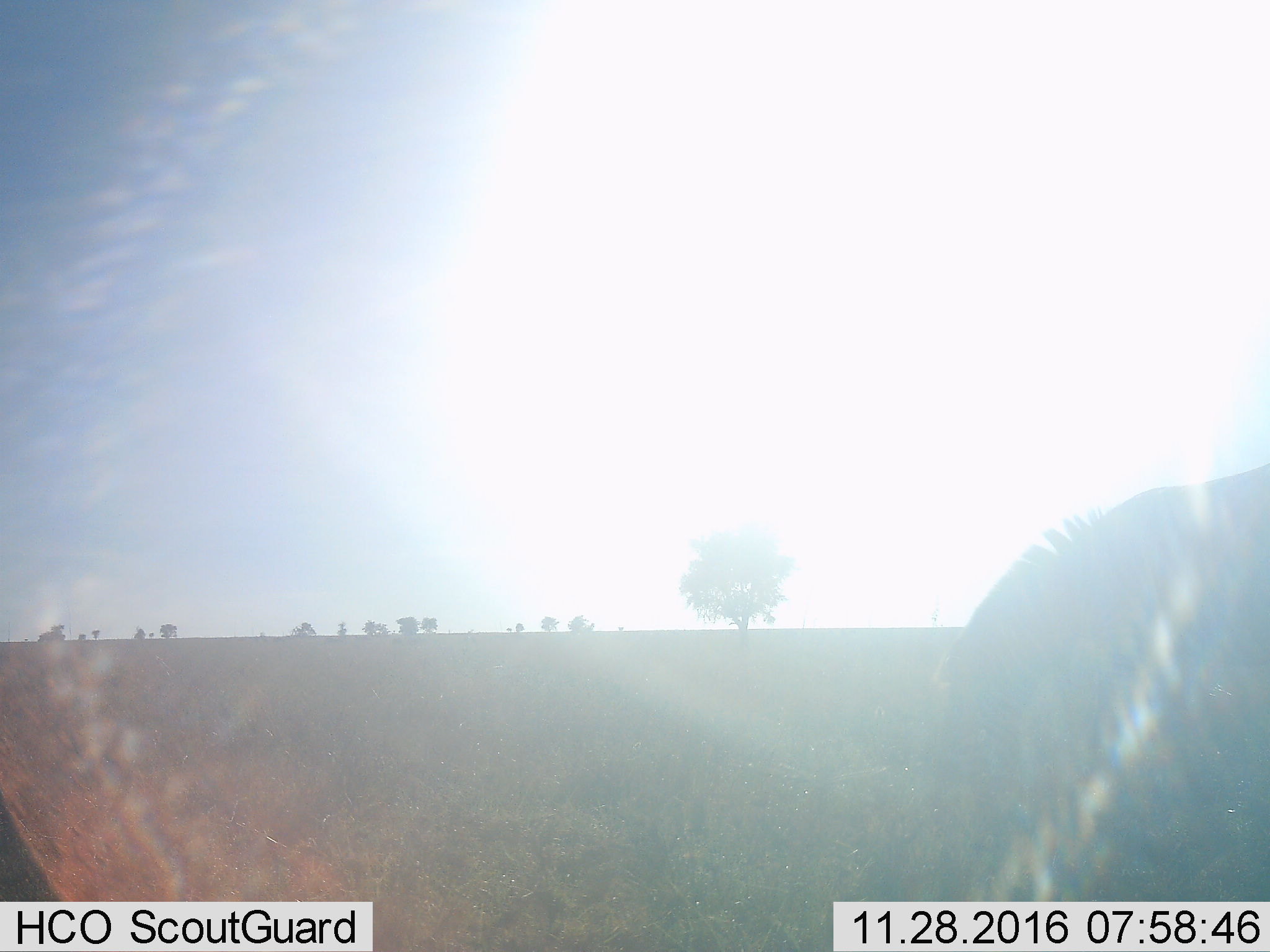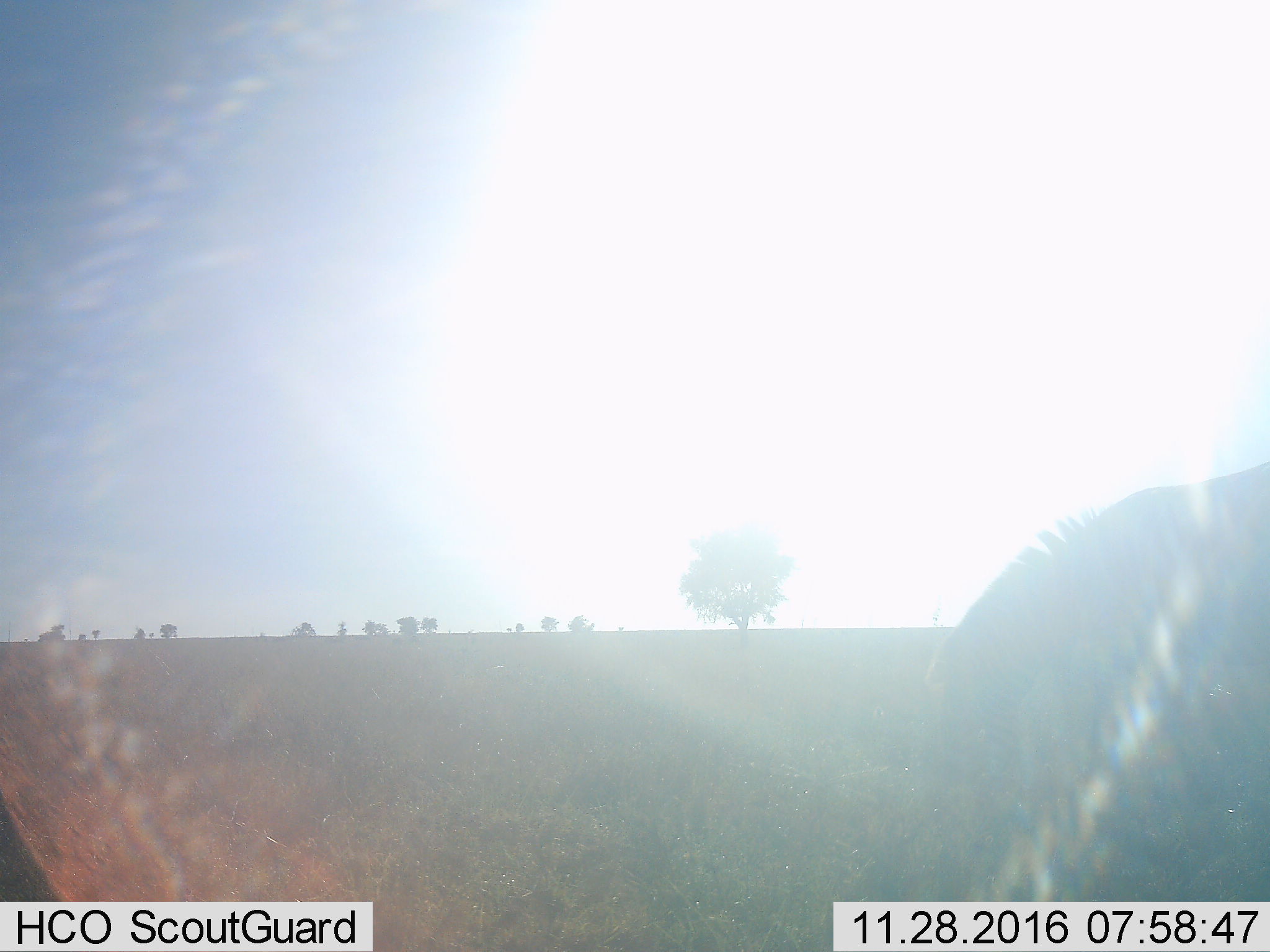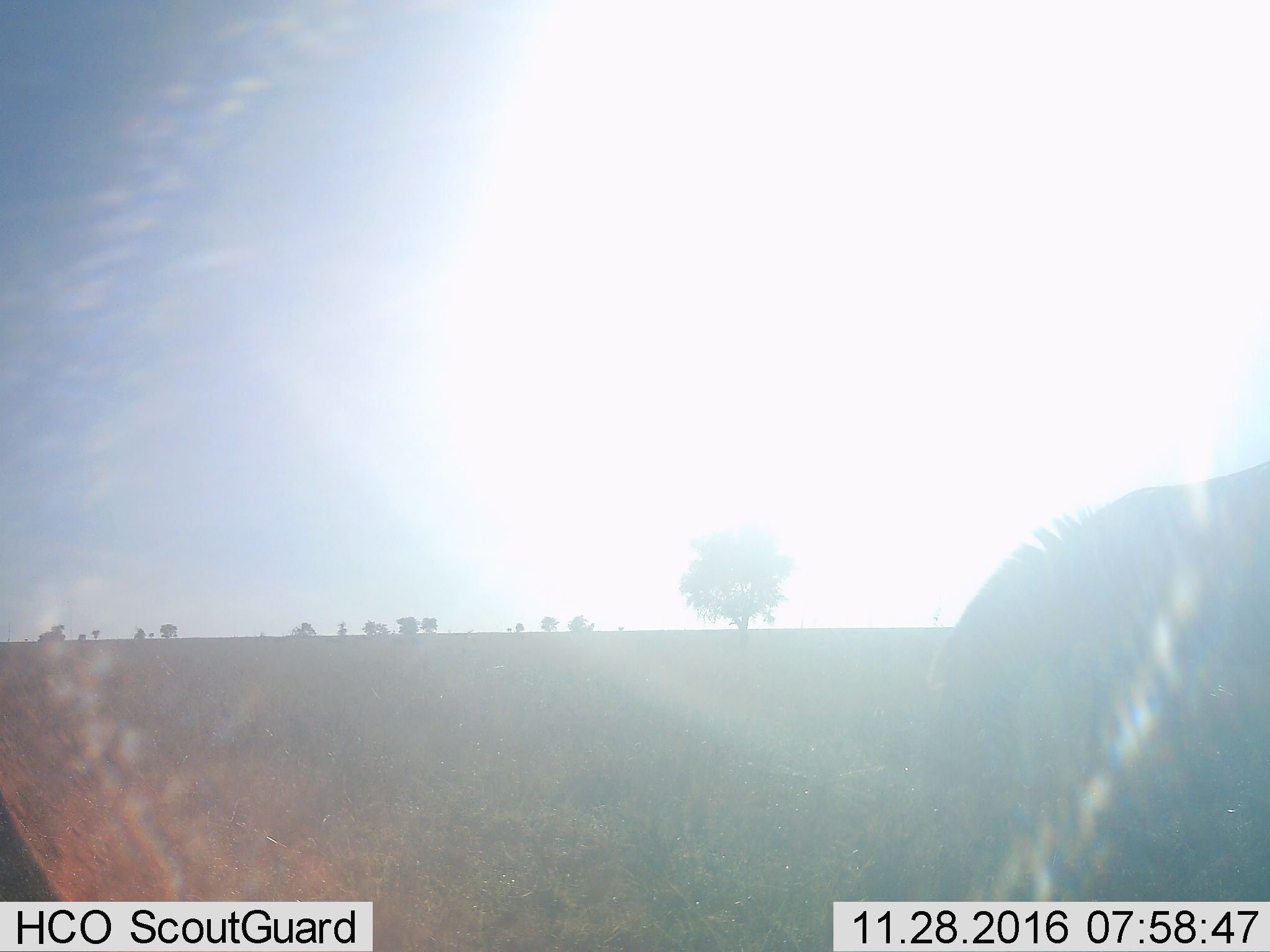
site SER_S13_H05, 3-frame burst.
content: unidentified animal